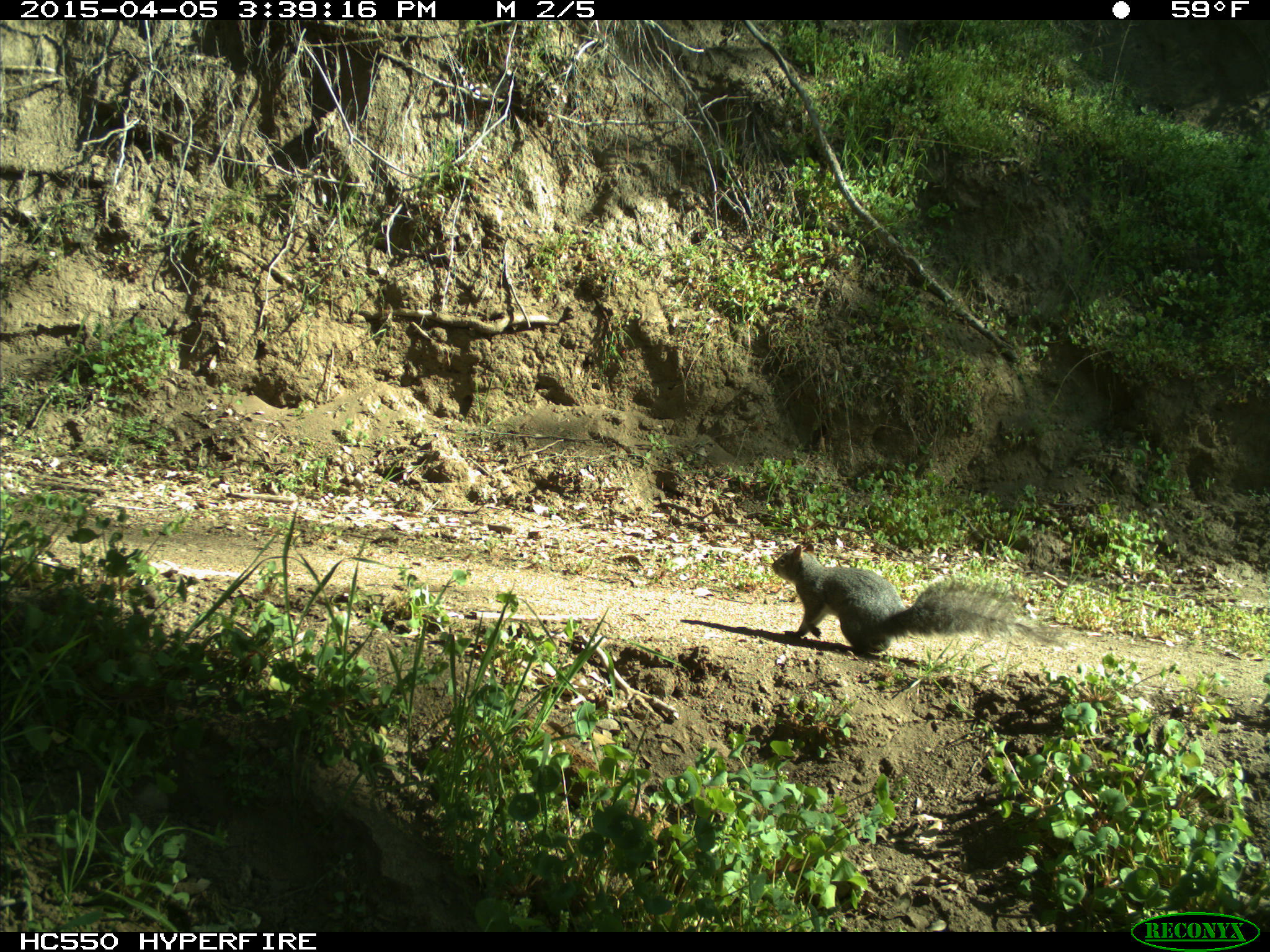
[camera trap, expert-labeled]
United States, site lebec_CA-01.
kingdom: Animalia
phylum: Chordata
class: Mammalia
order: Rodentia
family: Sciuridae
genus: Sciurus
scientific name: Sciurus carolinensis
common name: eastern gray squirrel